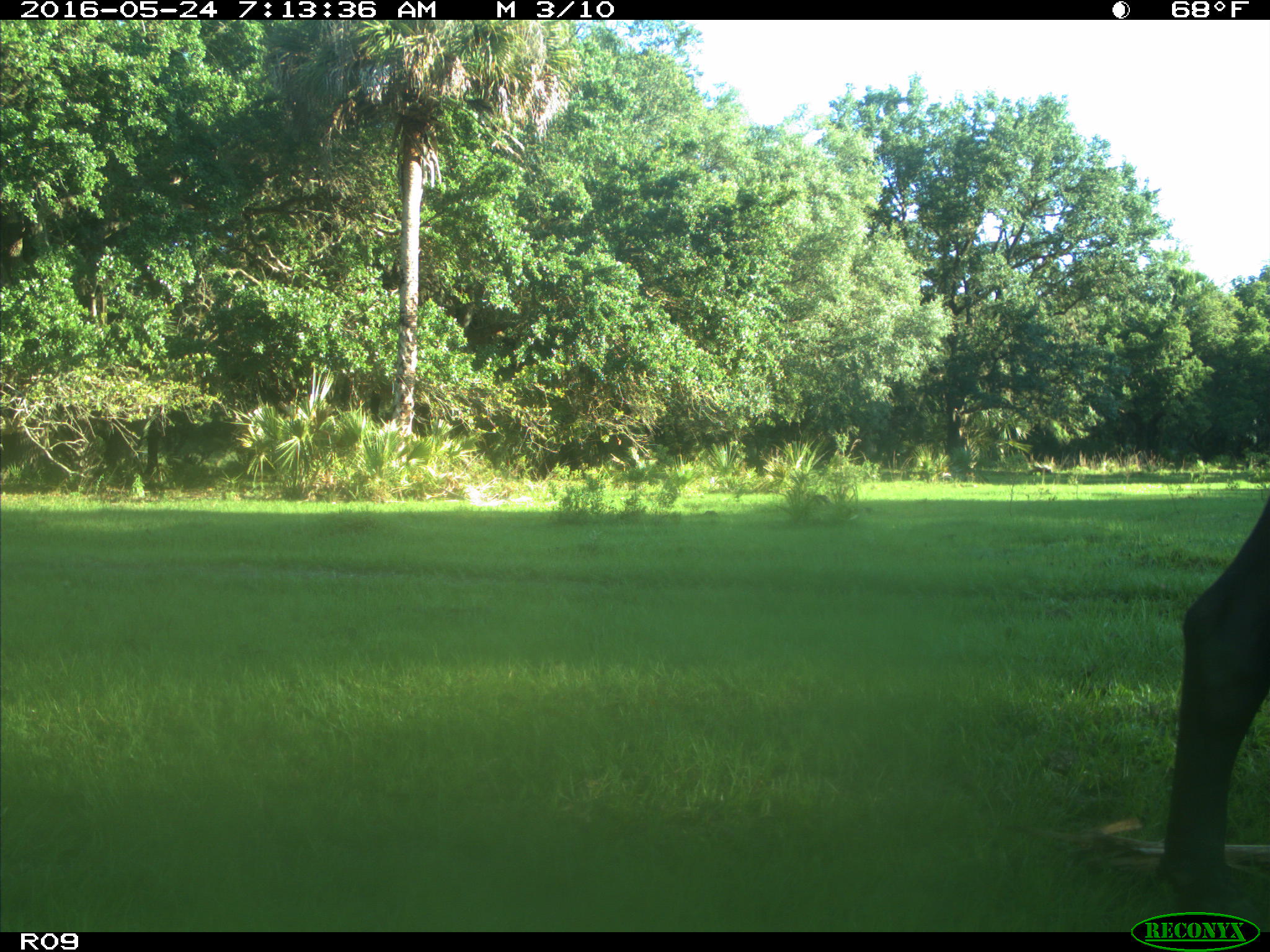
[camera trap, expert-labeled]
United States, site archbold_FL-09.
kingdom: Animalia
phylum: Chordata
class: Mammalia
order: Artiodactyla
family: Bovidae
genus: Bos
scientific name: Bos taurus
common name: domestic cow